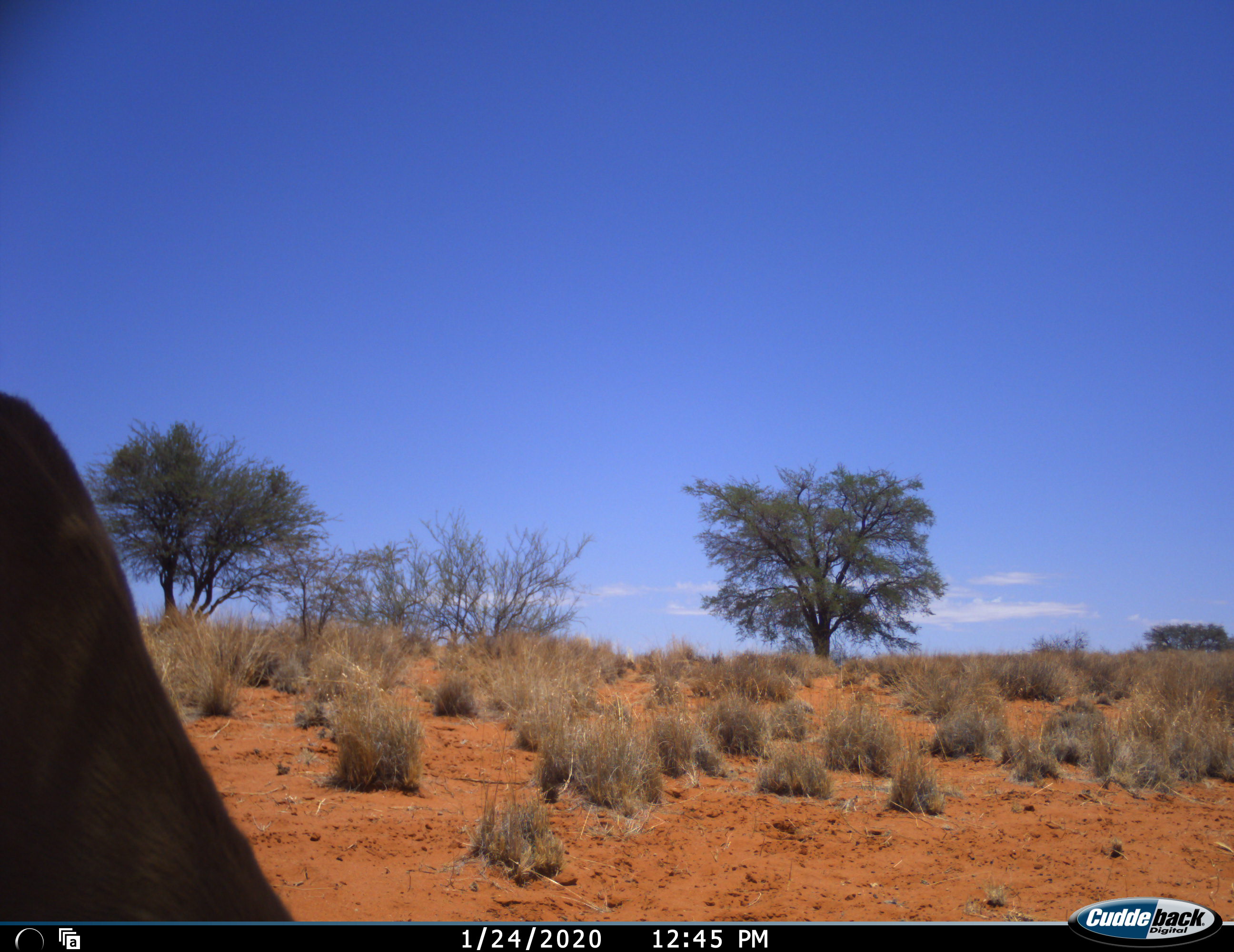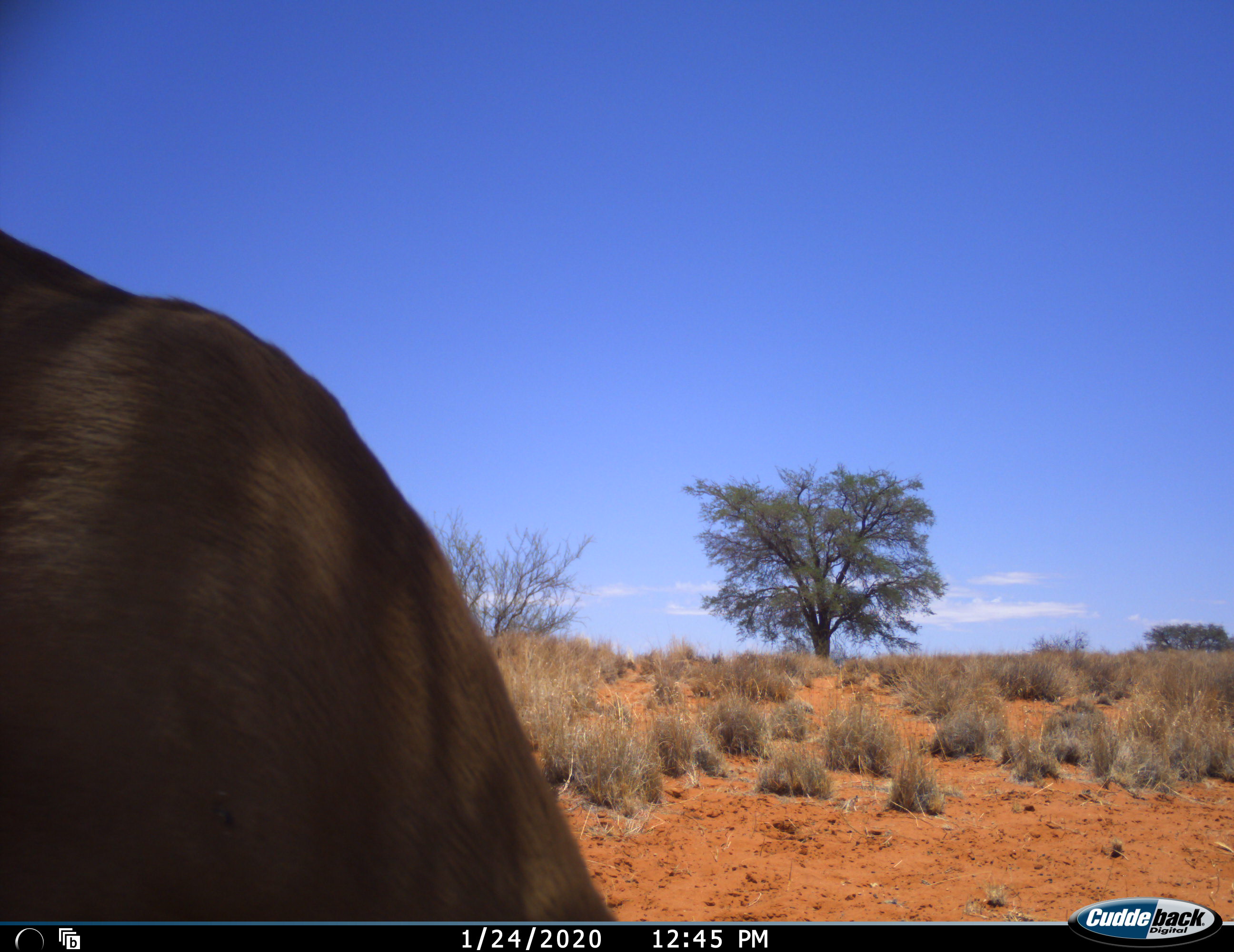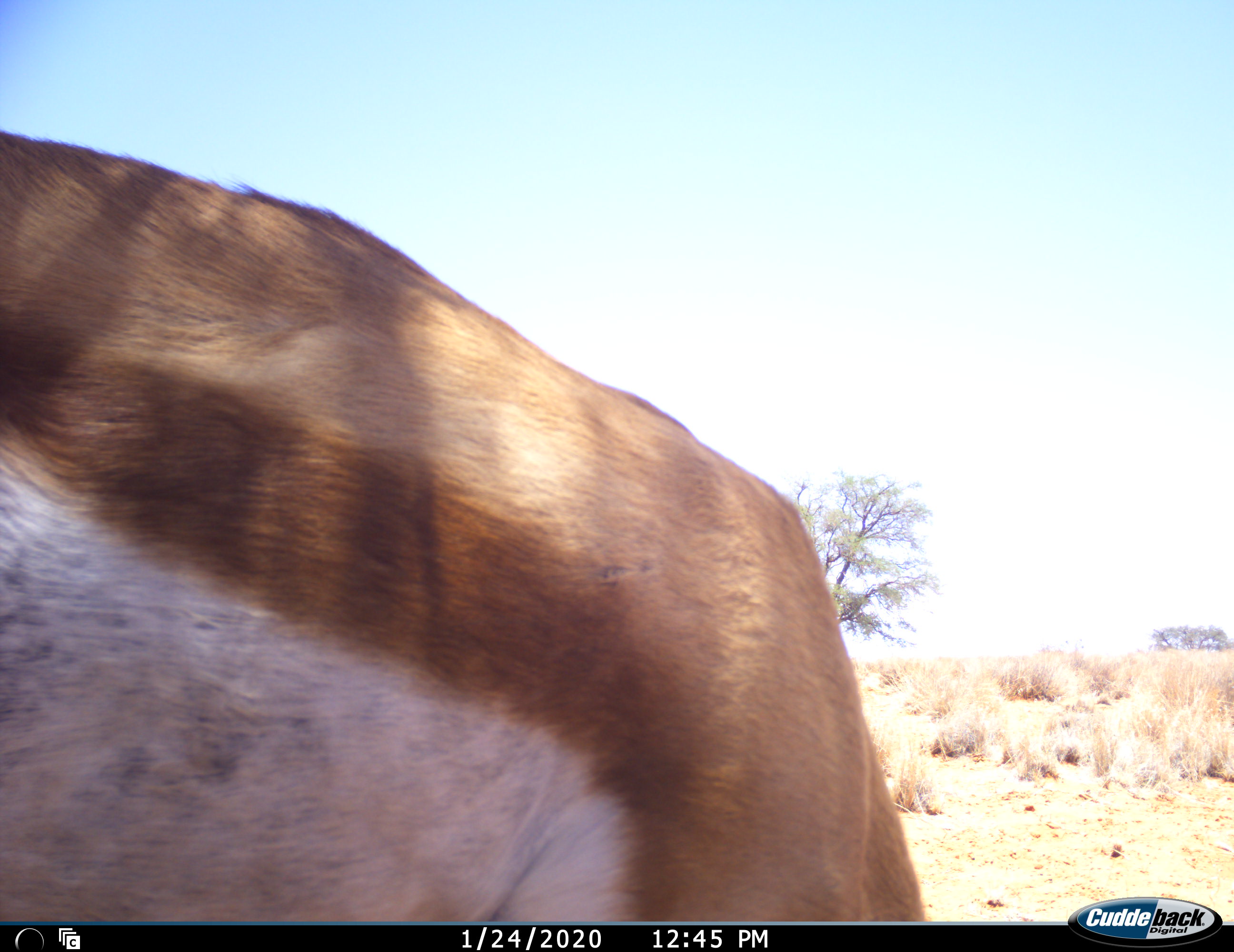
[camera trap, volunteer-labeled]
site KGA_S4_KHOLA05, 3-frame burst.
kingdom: Animalia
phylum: Chordata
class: Mammalia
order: Artiodactyla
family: Bovidae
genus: Antidorcas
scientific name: Antidorcas marsupialis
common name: springbok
Springbok (Antidorcas marsupialis), count 1. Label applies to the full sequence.